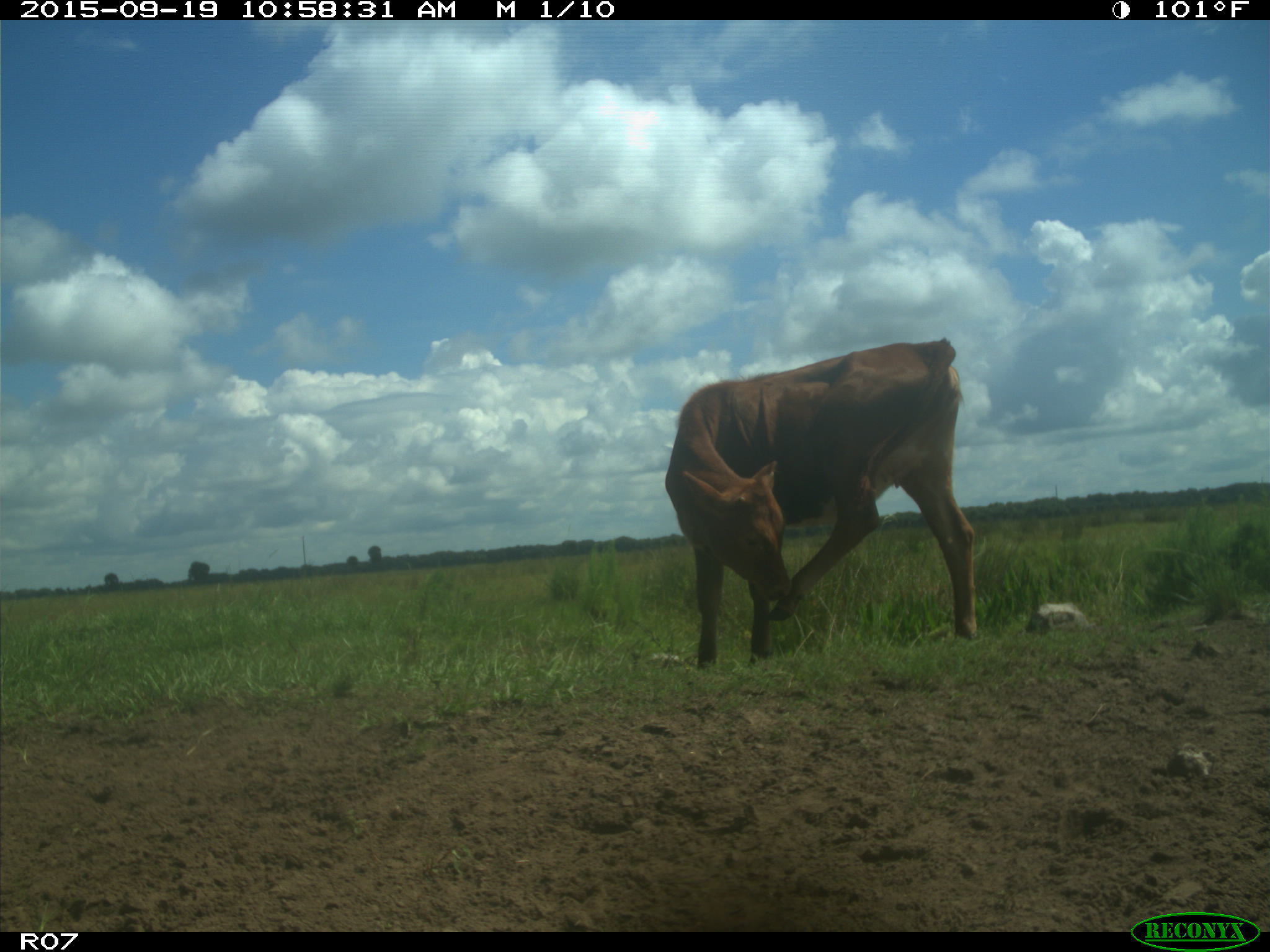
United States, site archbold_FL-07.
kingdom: Animalia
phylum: Chordata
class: Mammalia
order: Artiodactyla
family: Bovidae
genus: Bos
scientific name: Bos taurus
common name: domestic cow